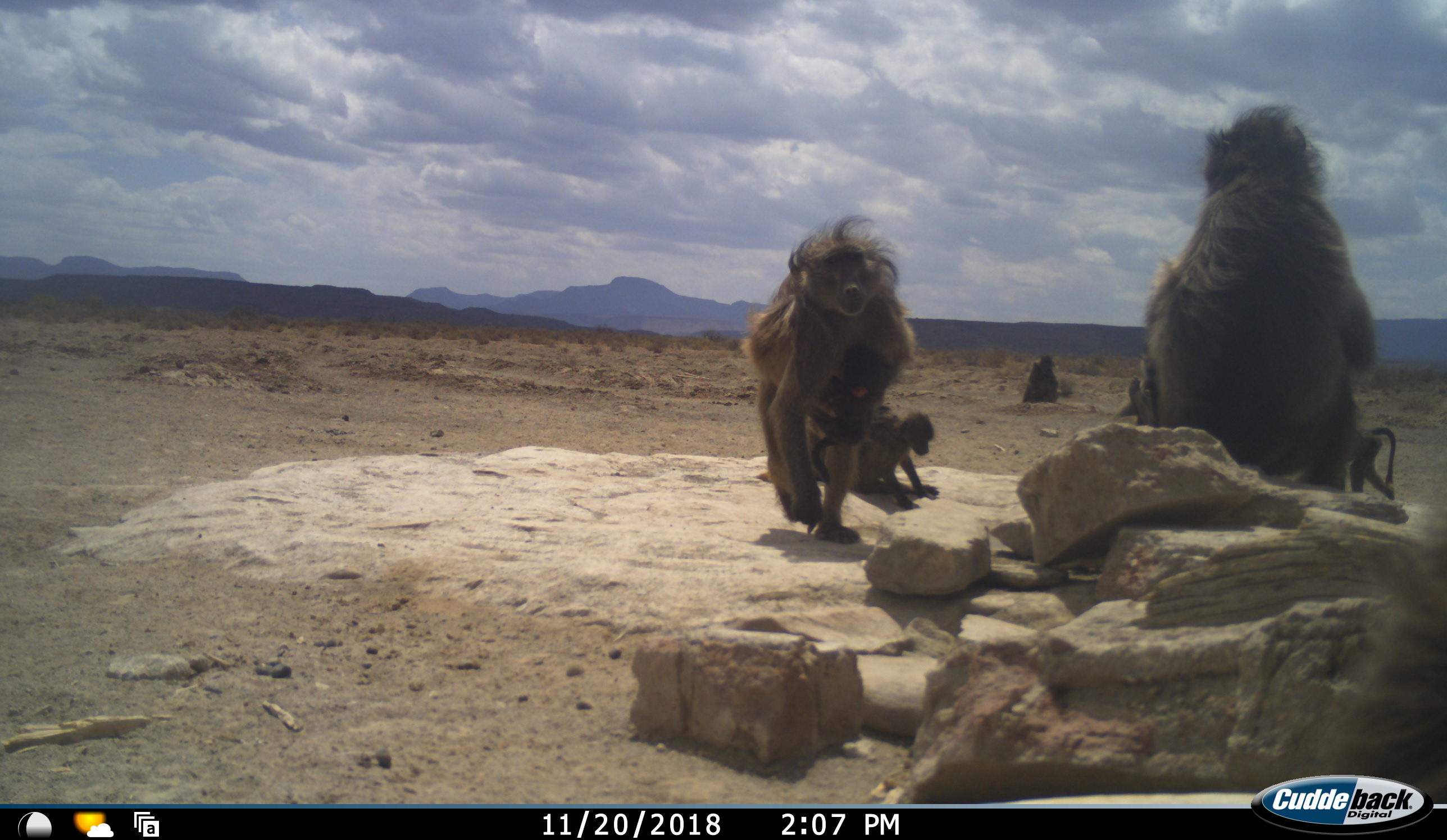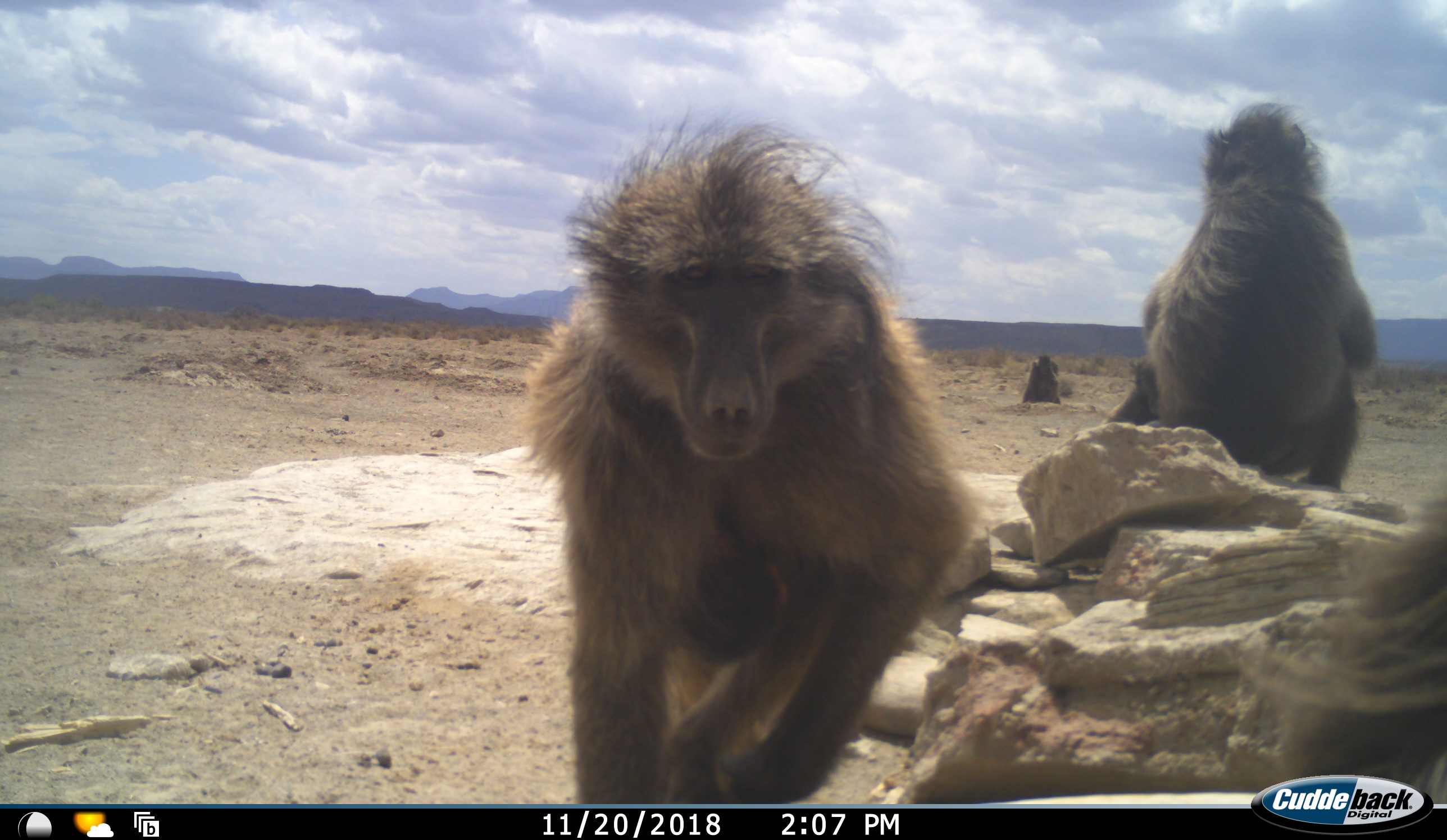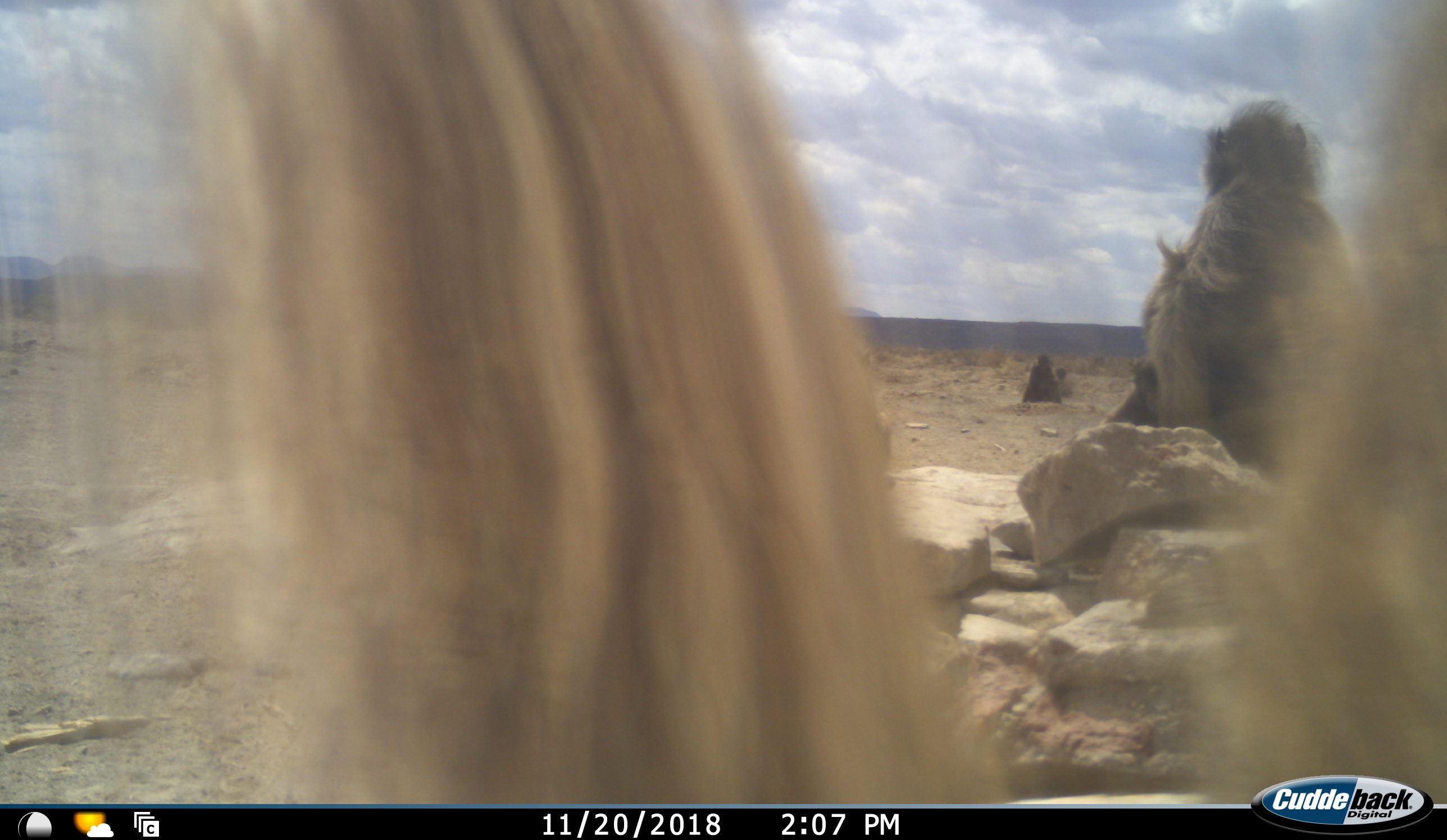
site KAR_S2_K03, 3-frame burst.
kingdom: Animalia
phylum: Chordata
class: Mammalia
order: Primates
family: Cercopithecidae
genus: Papio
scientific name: Papio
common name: baboon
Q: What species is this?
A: Baboon (Papio).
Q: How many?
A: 7.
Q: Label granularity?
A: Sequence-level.